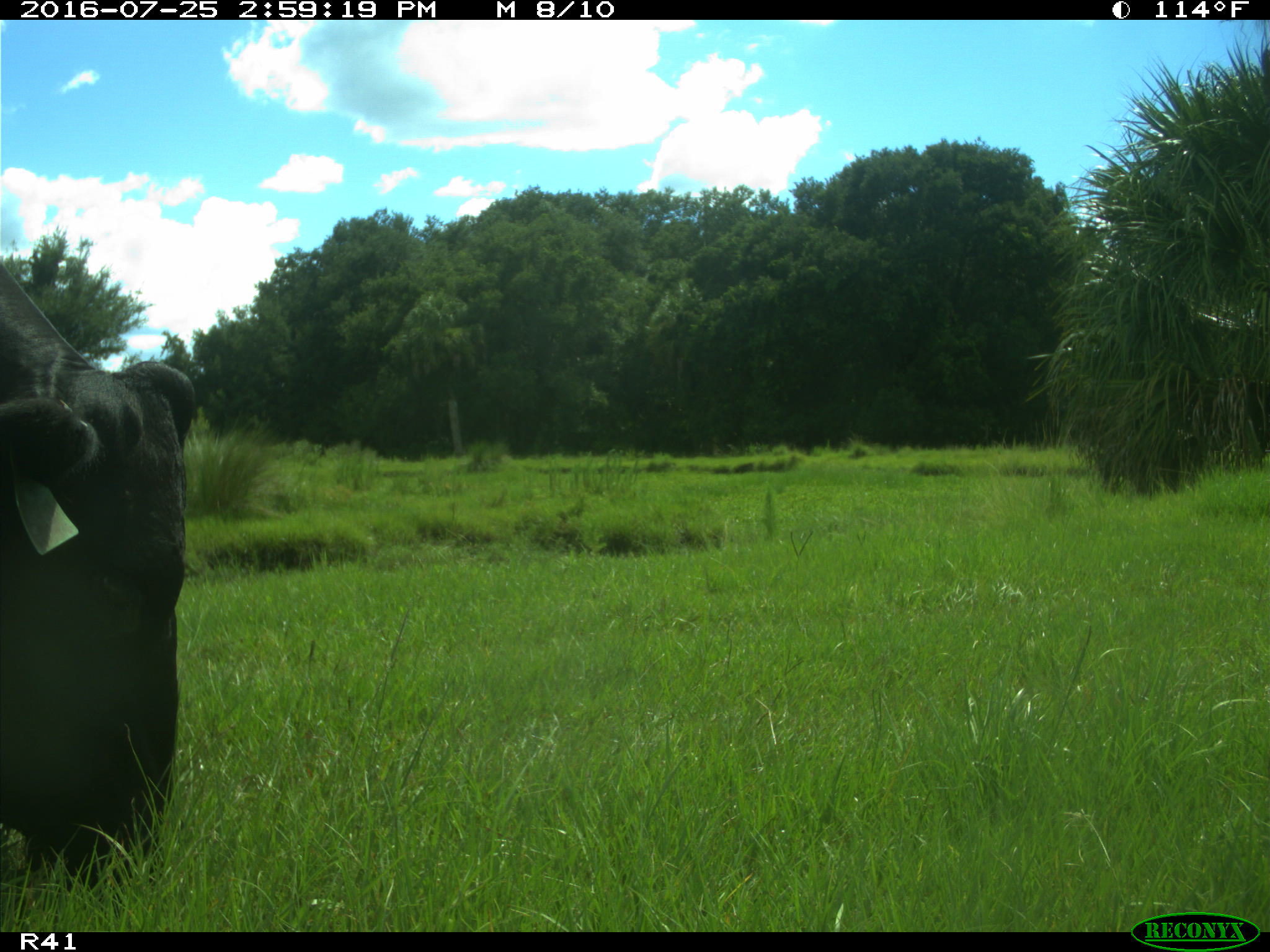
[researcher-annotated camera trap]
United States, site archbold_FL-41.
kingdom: Animalia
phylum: Chordata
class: Mammalia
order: Artiodactyla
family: Bovidae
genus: Bos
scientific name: Bos taurus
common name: domestic cow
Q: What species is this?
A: Bos taurus (domestic cow).